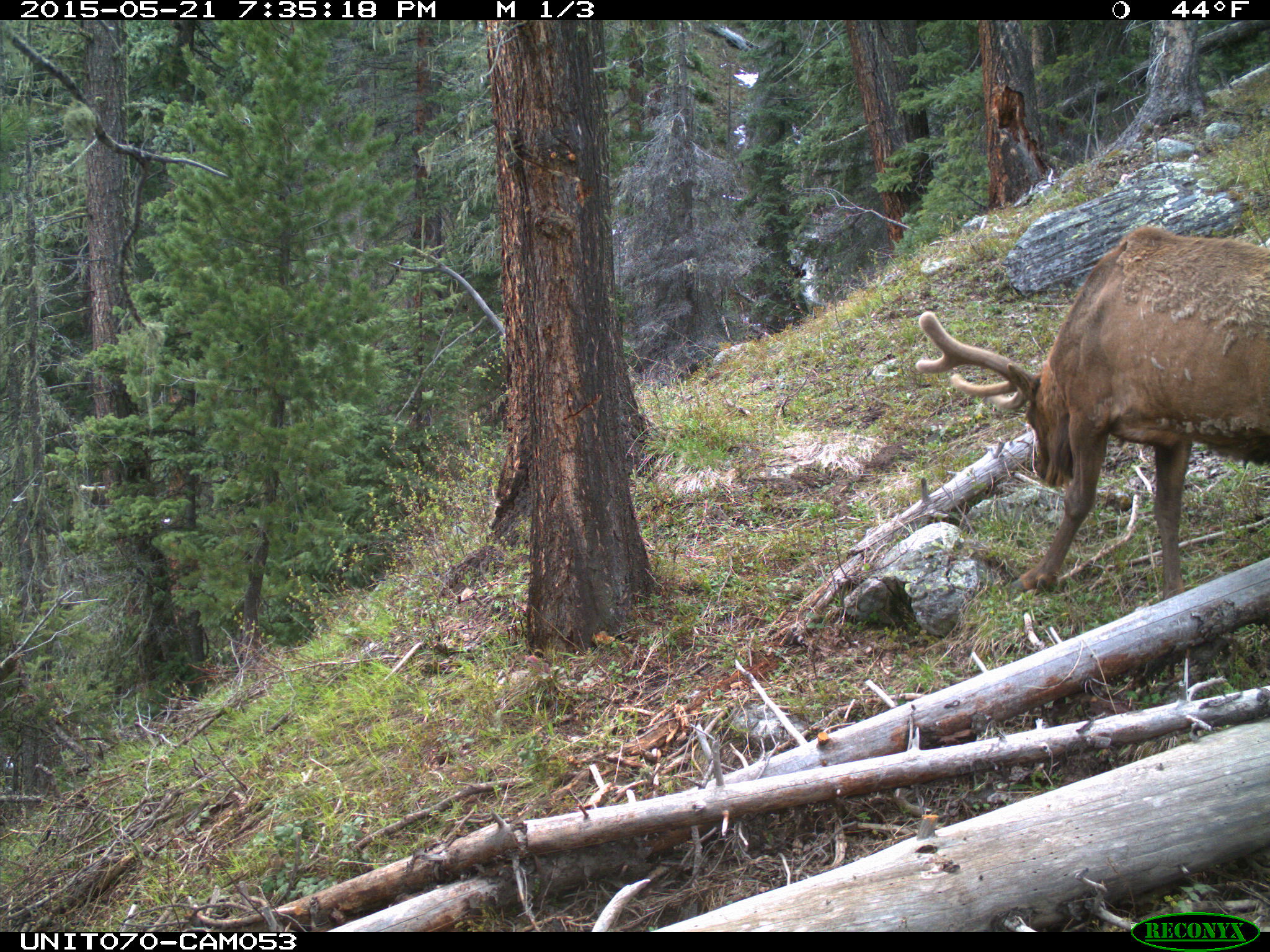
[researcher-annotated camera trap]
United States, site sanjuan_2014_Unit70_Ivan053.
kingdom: Animalia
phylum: Chordata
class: Mammalia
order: Artiodactyla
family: Cervidae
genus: Cervus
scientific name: Cervus elaphus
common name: red deer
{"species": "Cervus elaphus (red deer)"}